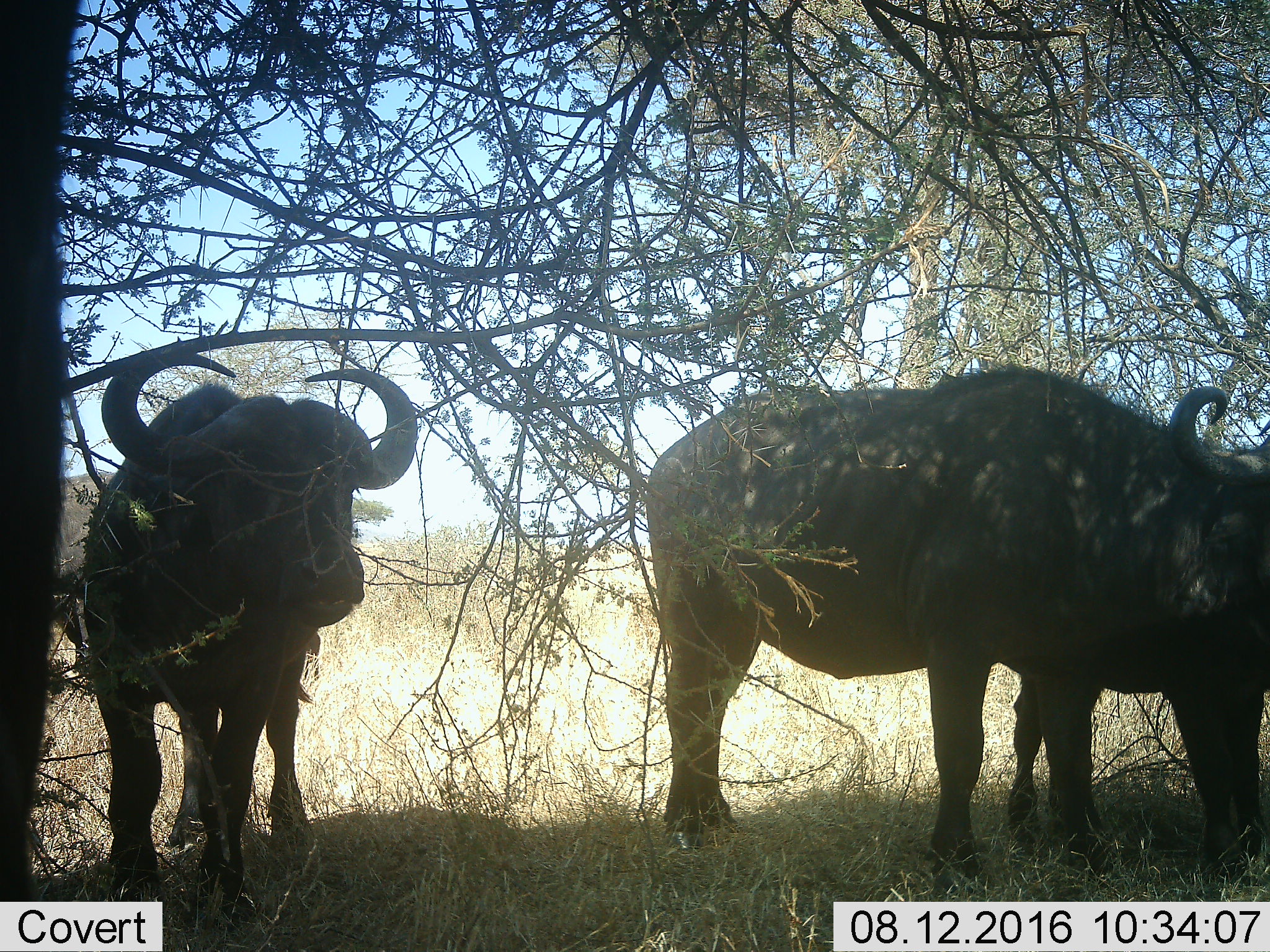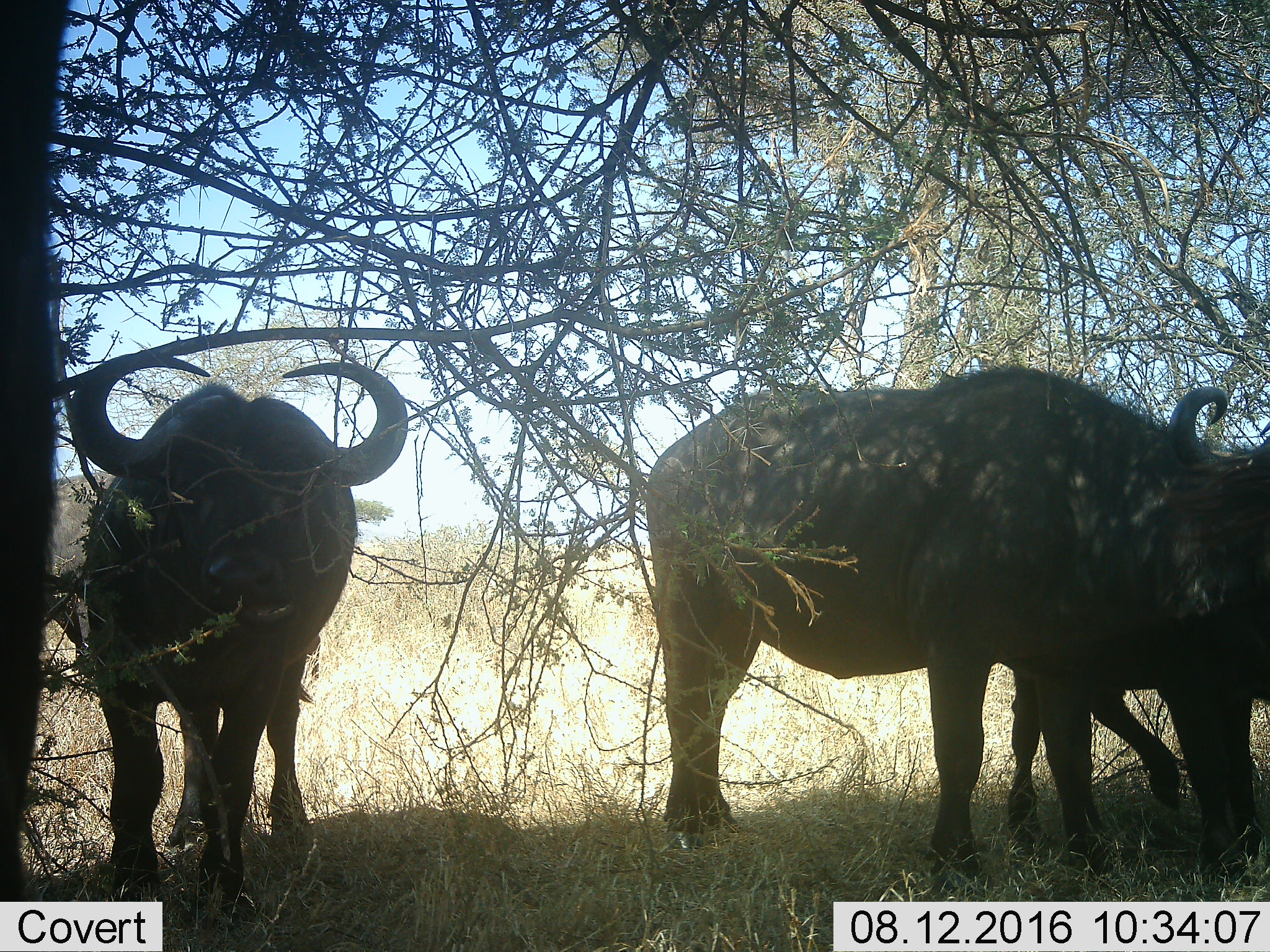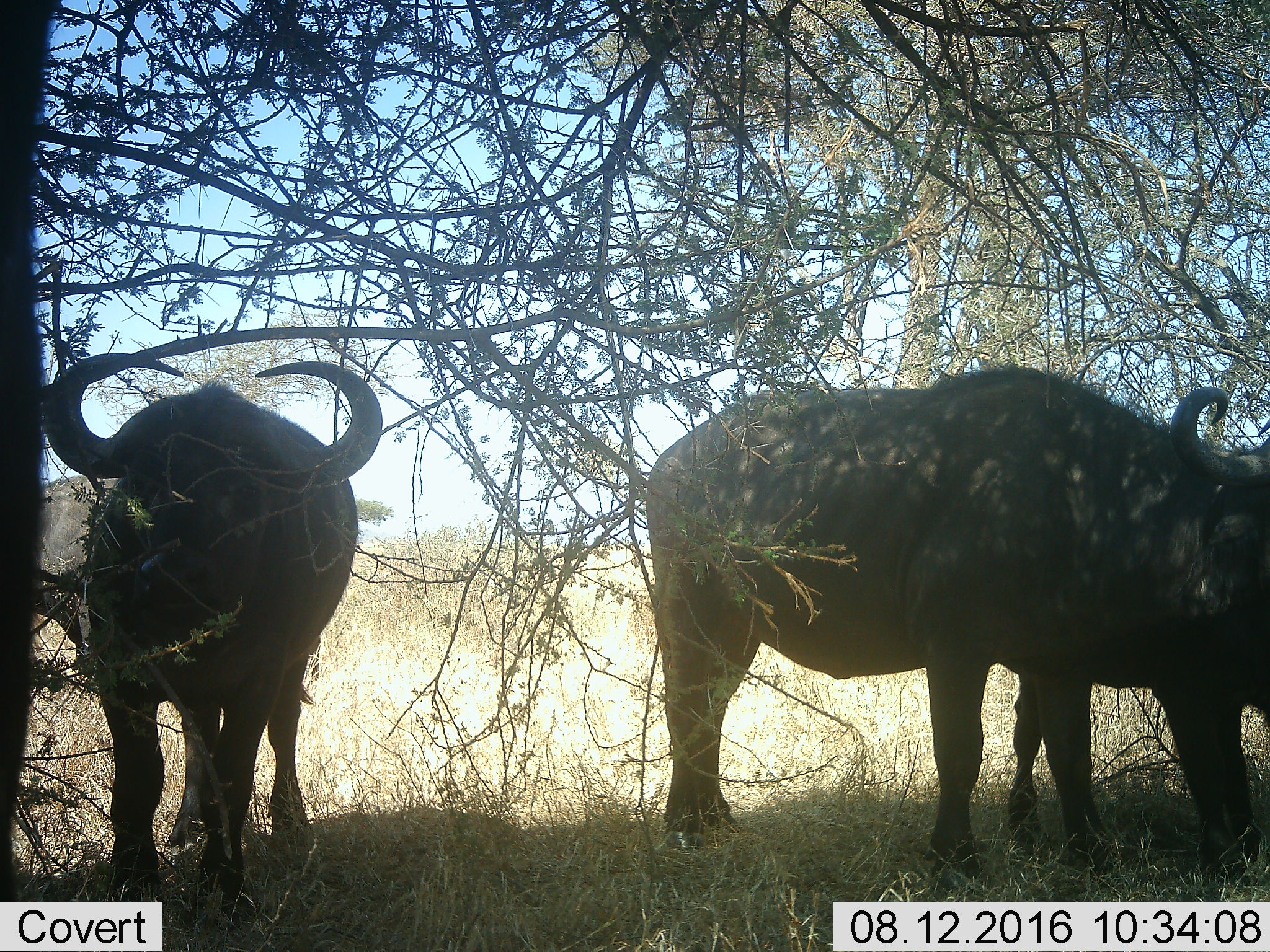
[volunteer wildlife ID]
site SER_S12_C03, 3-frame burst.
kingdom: Animalia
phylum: Chordata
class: Mammalia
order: Artiodactyla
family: Bovidae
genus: Syncerus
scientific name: Syncerus caffer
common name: african buffalo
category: buffalo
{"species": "buffalo (african buffalo) (Syncerus caffer)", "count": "3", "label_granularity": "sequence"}